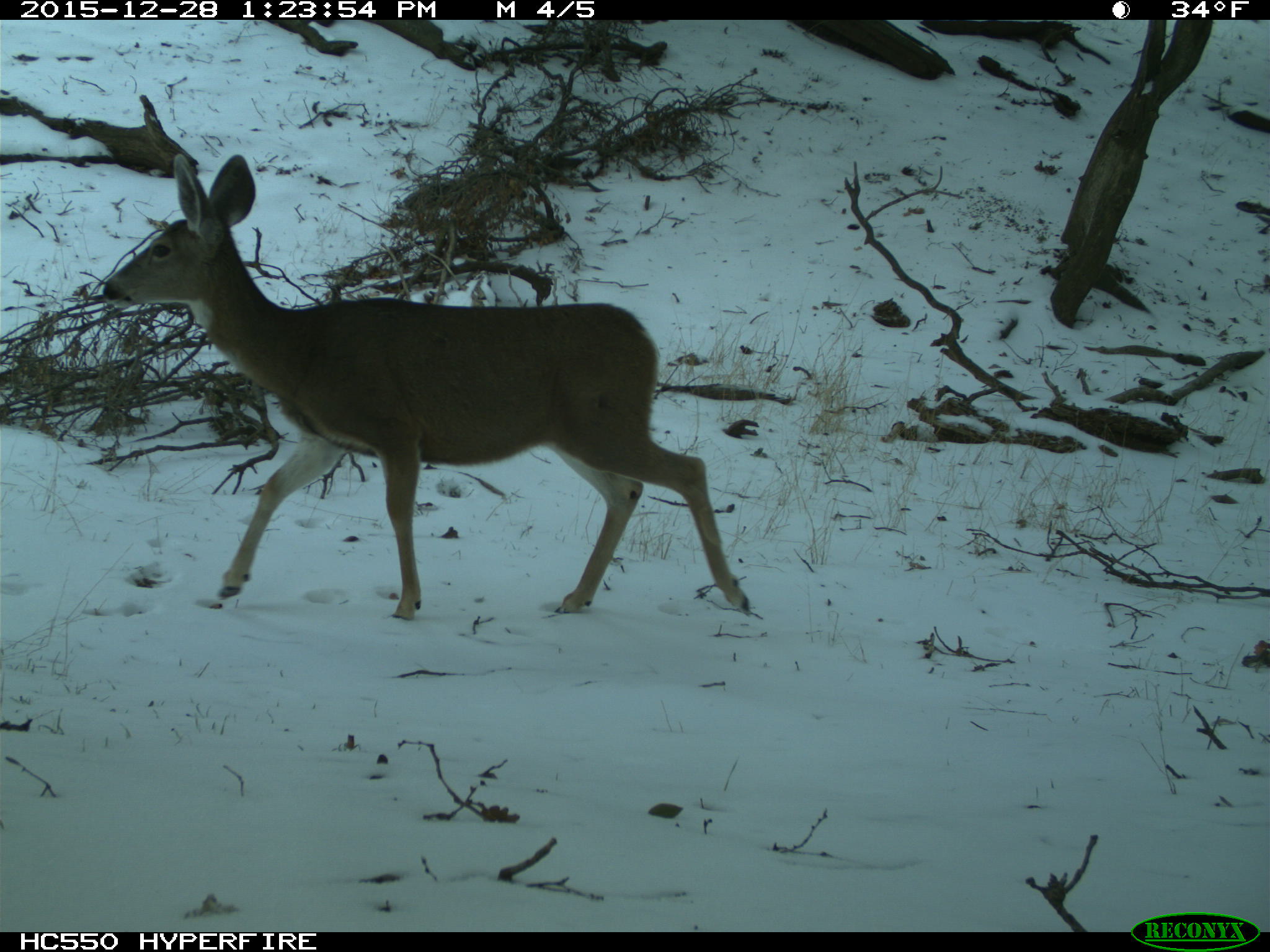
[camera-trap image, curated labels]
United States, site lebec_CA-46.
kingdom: Animalia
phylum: Chordata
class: Mammalia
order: Artiodactyla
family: Cervidae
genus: Odocoileus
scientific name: Odocoileus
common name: deer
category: unidentified deer